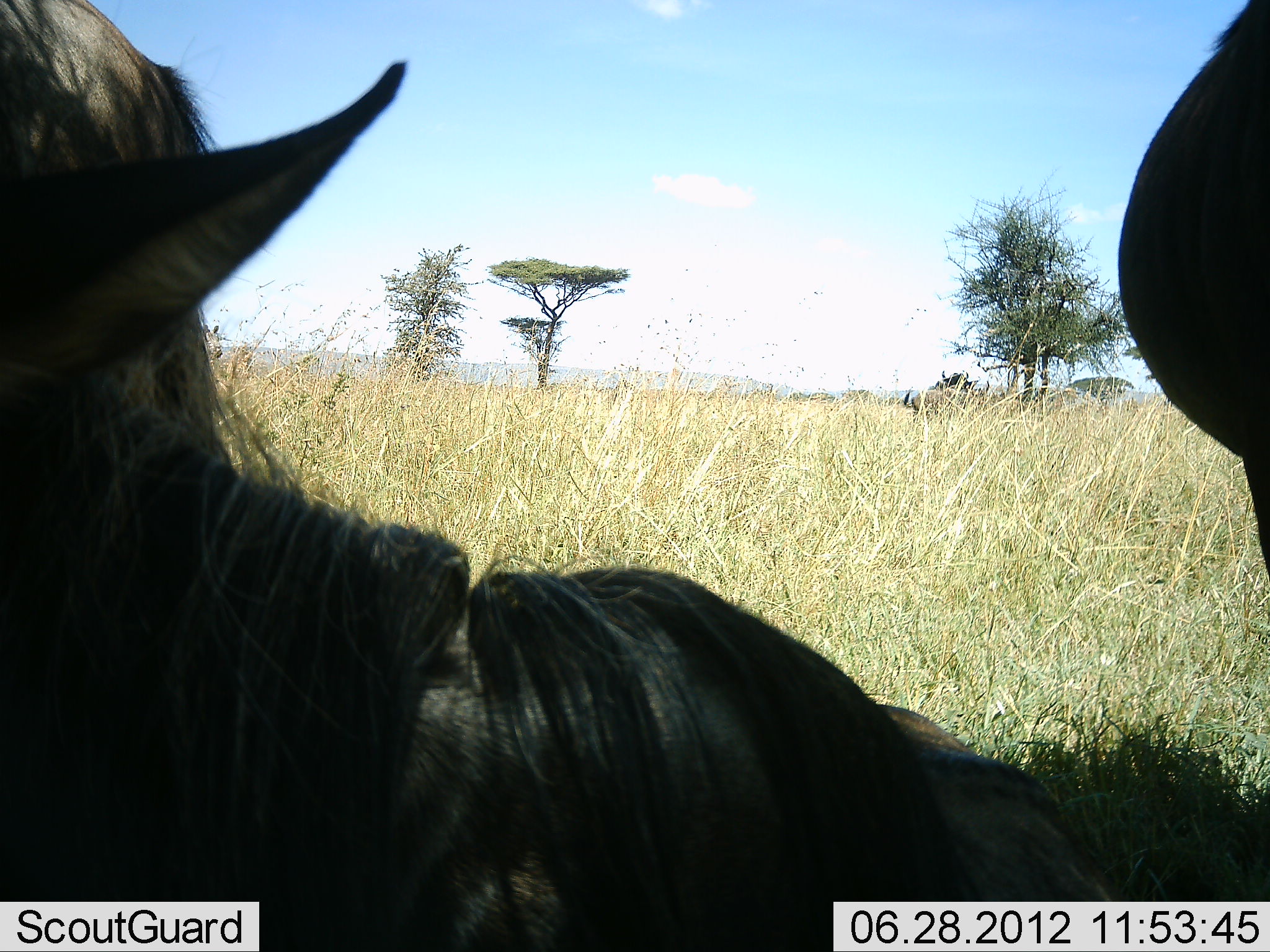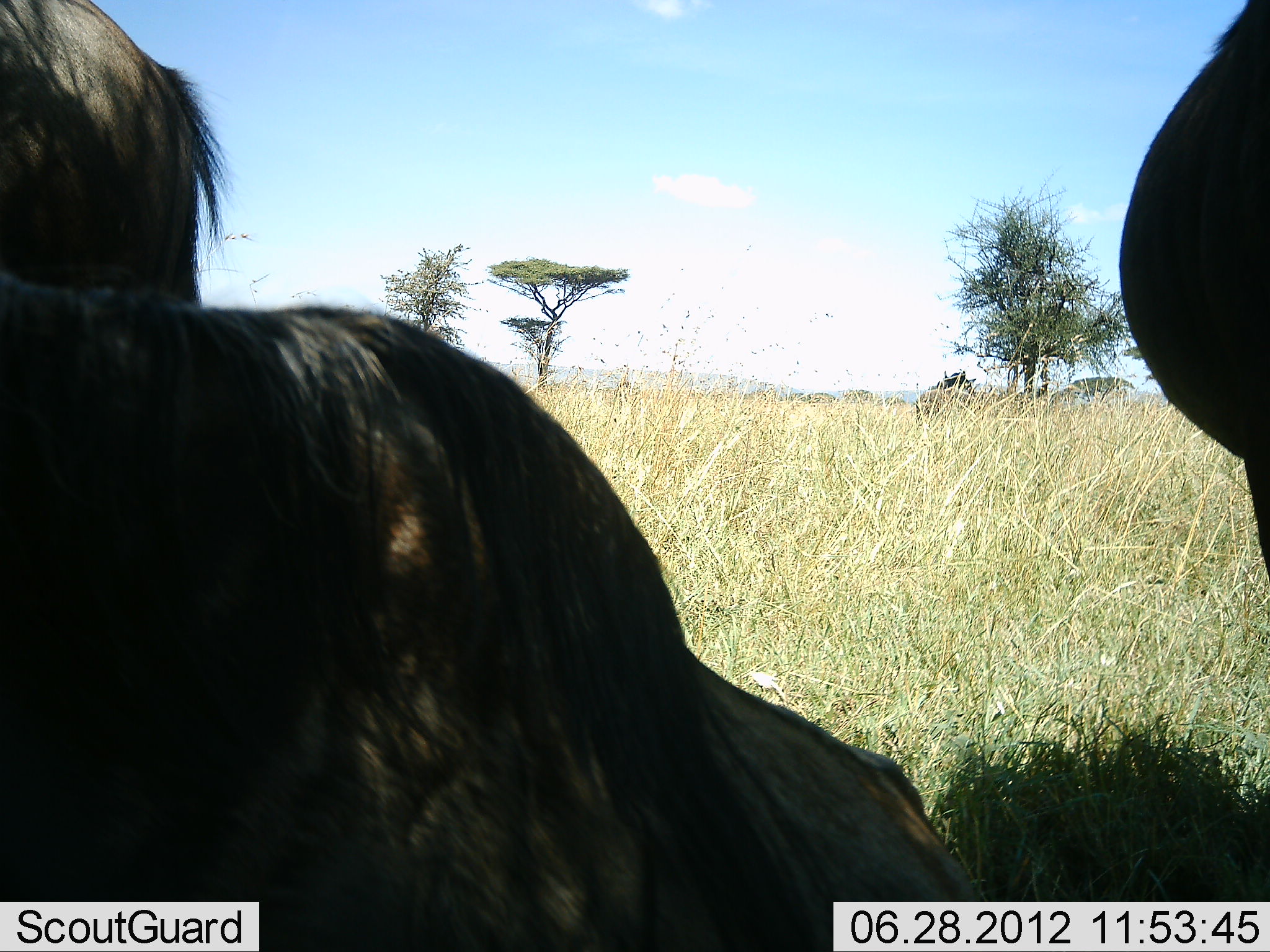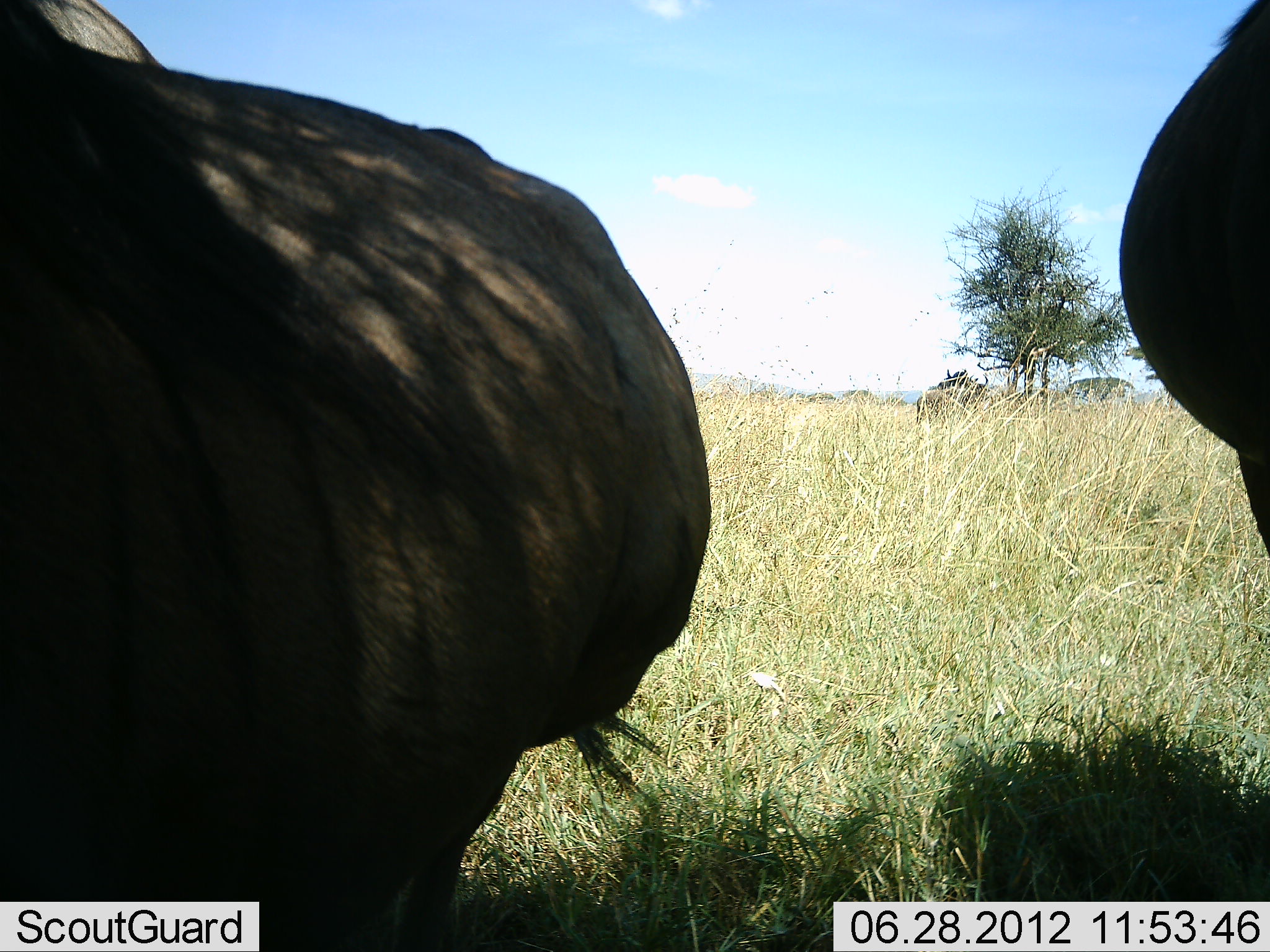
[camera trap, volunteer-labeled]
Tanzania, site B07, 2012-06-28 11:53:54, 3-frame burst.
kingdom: Animalia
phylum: Chordata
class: Mammalia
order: Artiodactyla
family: Bovidae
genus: Connochaetes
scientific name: Connochaetes taurinus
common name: blue wildebeest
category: wildebeest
Wildebeest (blue wildebeest) (Connochaetes taurinus), count 3. Behavior (volunteer vote fractions): standing 50%, resting 60%, moving 0%, interacting 0%. Young present (vote fraction): 0%. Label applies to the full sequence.